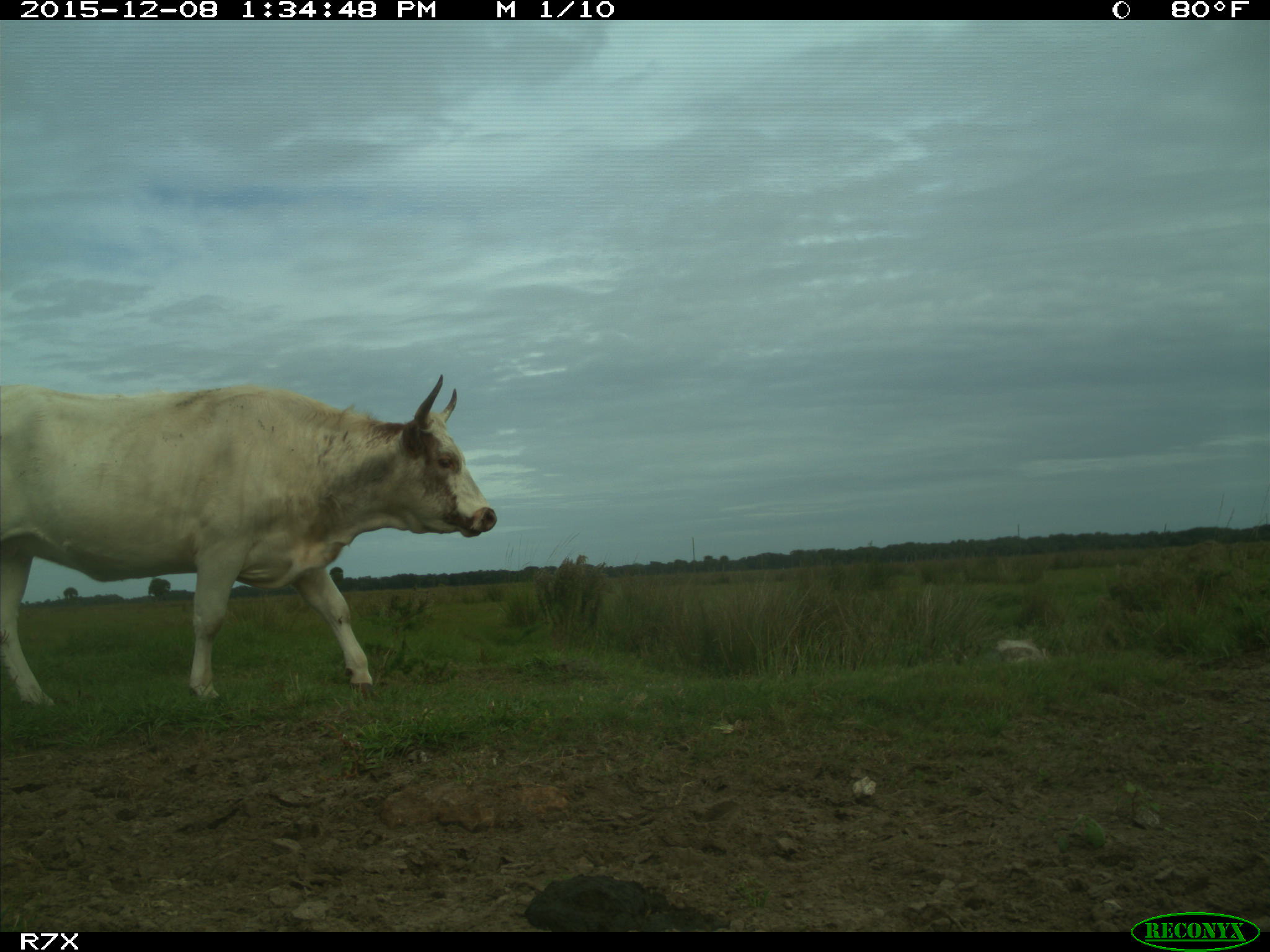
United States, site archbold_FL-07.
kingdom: Animalia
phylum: Chordata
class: Mammalia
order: Artiodactyla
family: Bovidae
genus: Bos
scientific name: Bos taurus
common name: domestic cow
Bos taurus (domestic cow).